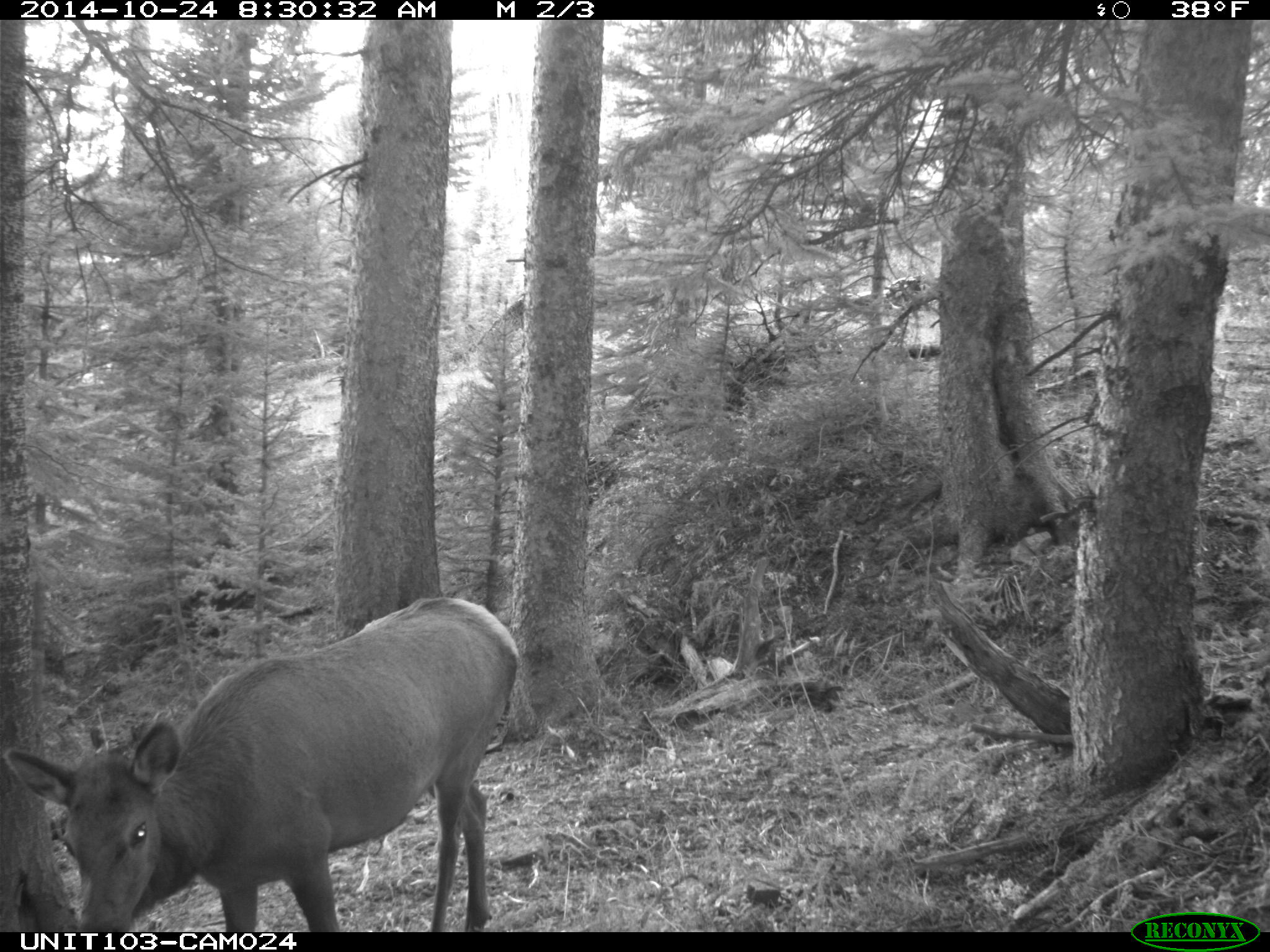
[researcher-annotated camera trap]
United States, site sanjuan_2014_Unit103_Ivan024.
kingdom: Animalia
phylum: Chordata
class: Mammalia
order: Artiodactyla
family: Cervidae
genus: Cervus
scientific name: Cervus elaphus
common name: red deer